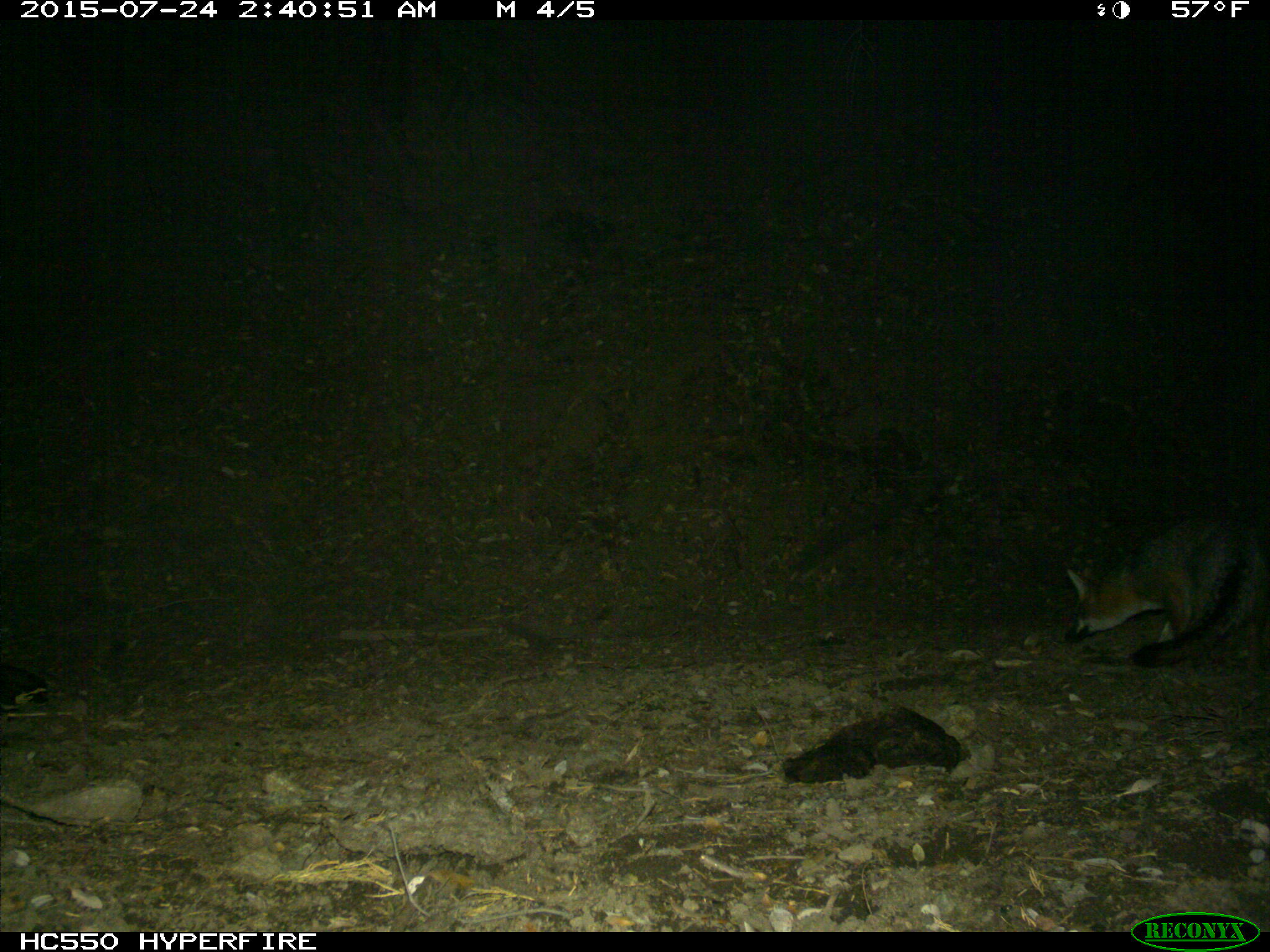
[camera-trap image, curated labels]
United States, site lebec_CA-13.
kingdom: Animalia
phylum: Chordata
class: Mammalia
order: Carnivora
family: Canidae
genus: Urocyon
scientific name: Urocyon cinereoargenteus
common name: gray fox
Urocyon cinereoargenteus (gray fox).